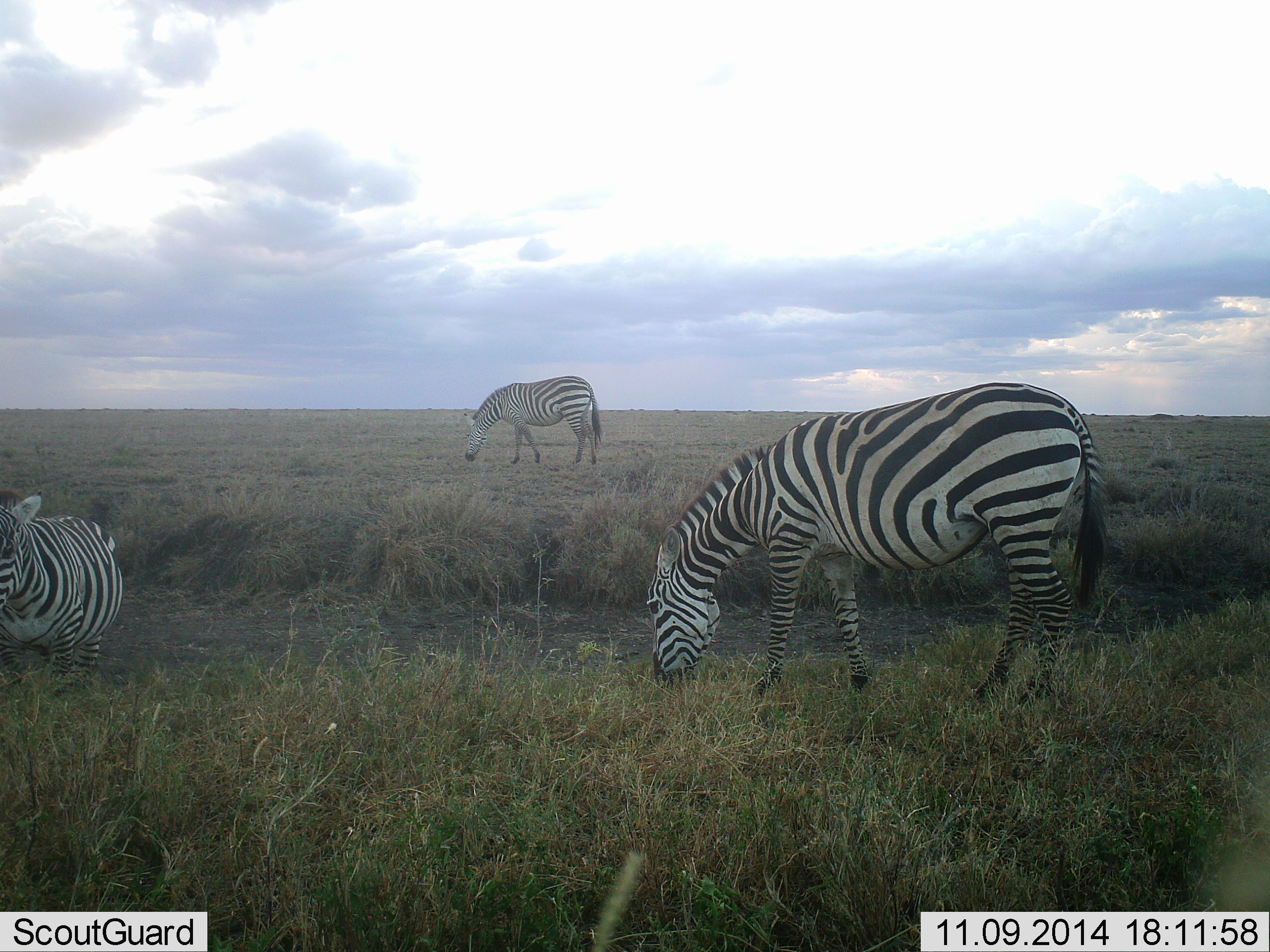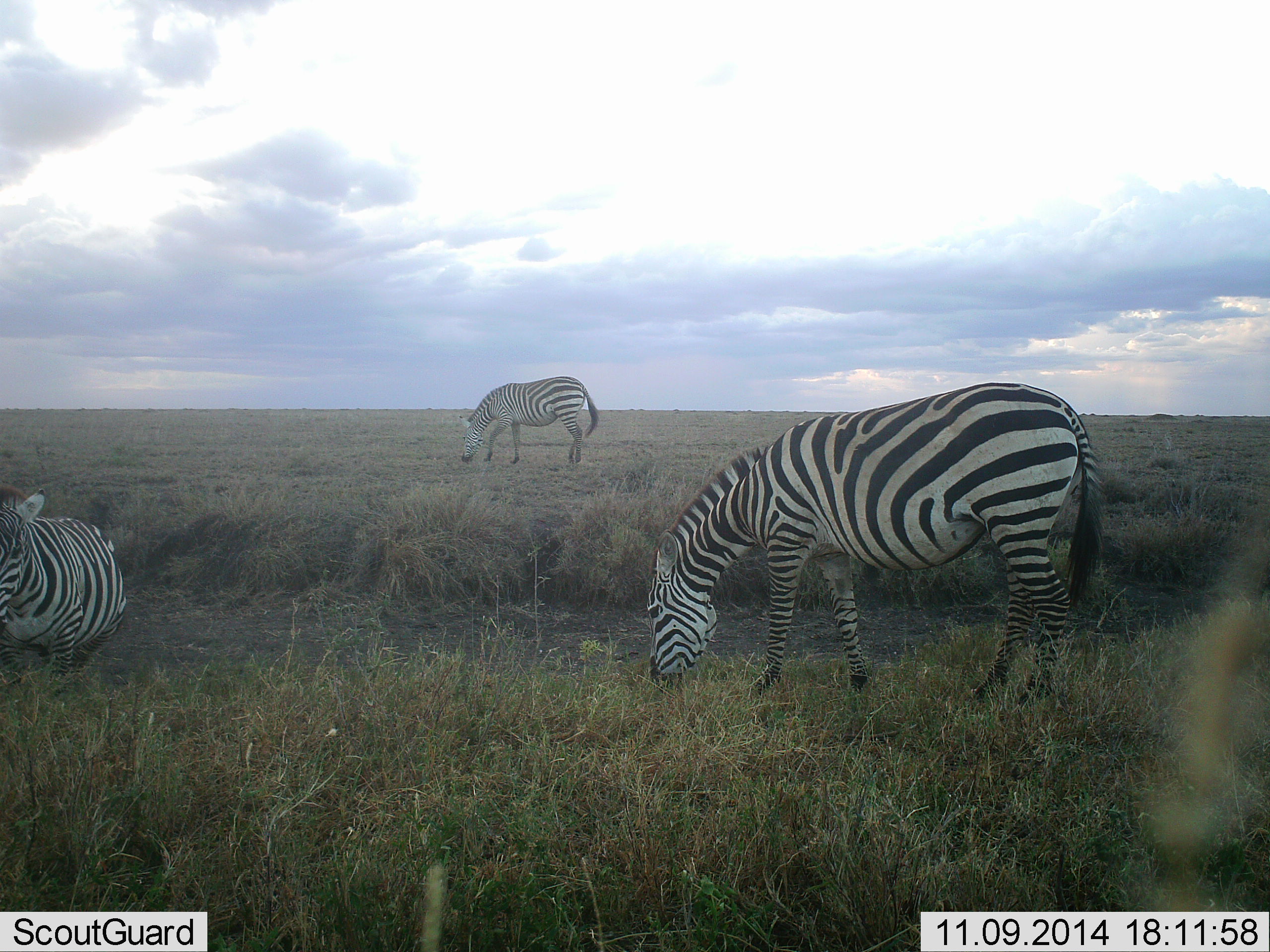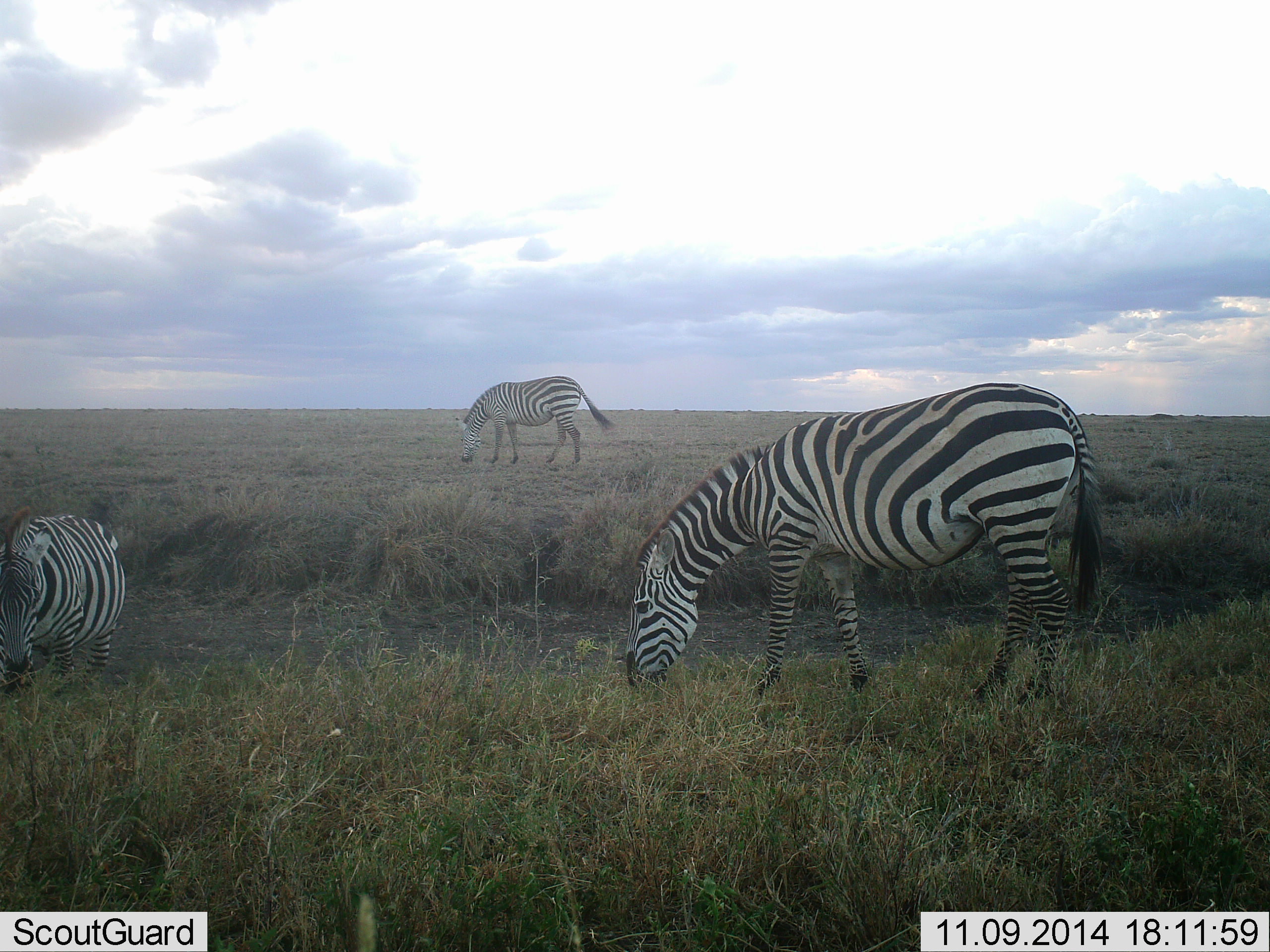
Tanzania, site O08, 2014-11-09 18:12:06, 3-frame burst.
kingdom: Animalia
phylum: Chordata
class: Mammalia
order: Perissodactyla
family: Equidae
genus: Equus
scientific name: Equus quagga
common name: plains zebra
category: zebra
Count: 3.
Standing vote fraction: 40%.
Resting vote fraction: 0%.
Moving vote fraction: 0%.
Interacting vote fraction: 0%.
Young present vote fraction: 0%.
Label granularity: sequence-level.